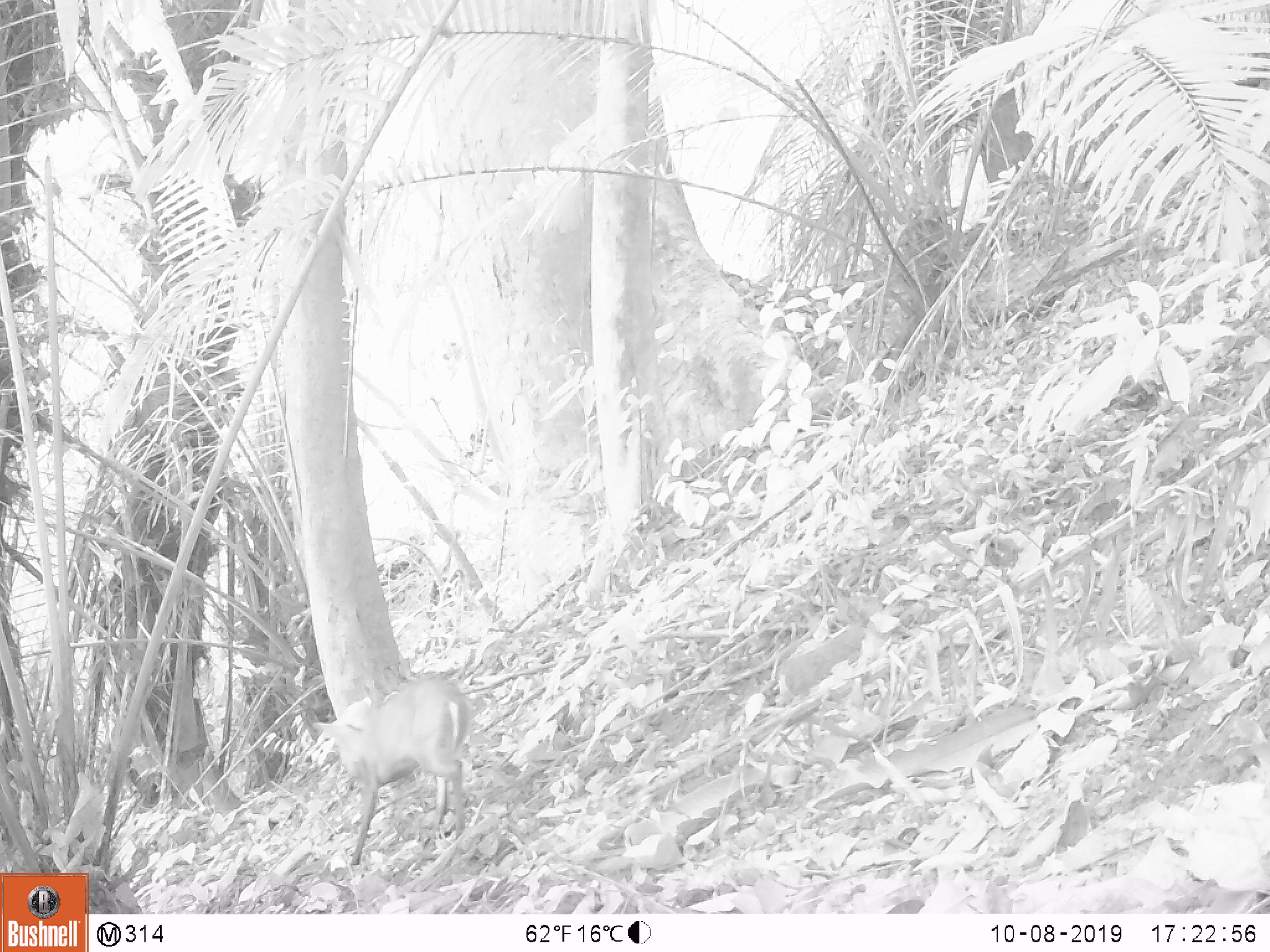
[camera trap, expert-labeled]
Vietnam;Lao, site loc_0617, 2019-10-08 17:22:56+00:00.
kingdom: Animalia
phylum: Chordata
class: Mammalia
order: Artiodactyla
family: Cervidae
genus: Muntiacus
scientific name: Muntiacus rooseveltorum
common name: roosevelt's muntjac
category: roosevelts muntjac group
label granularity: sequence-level